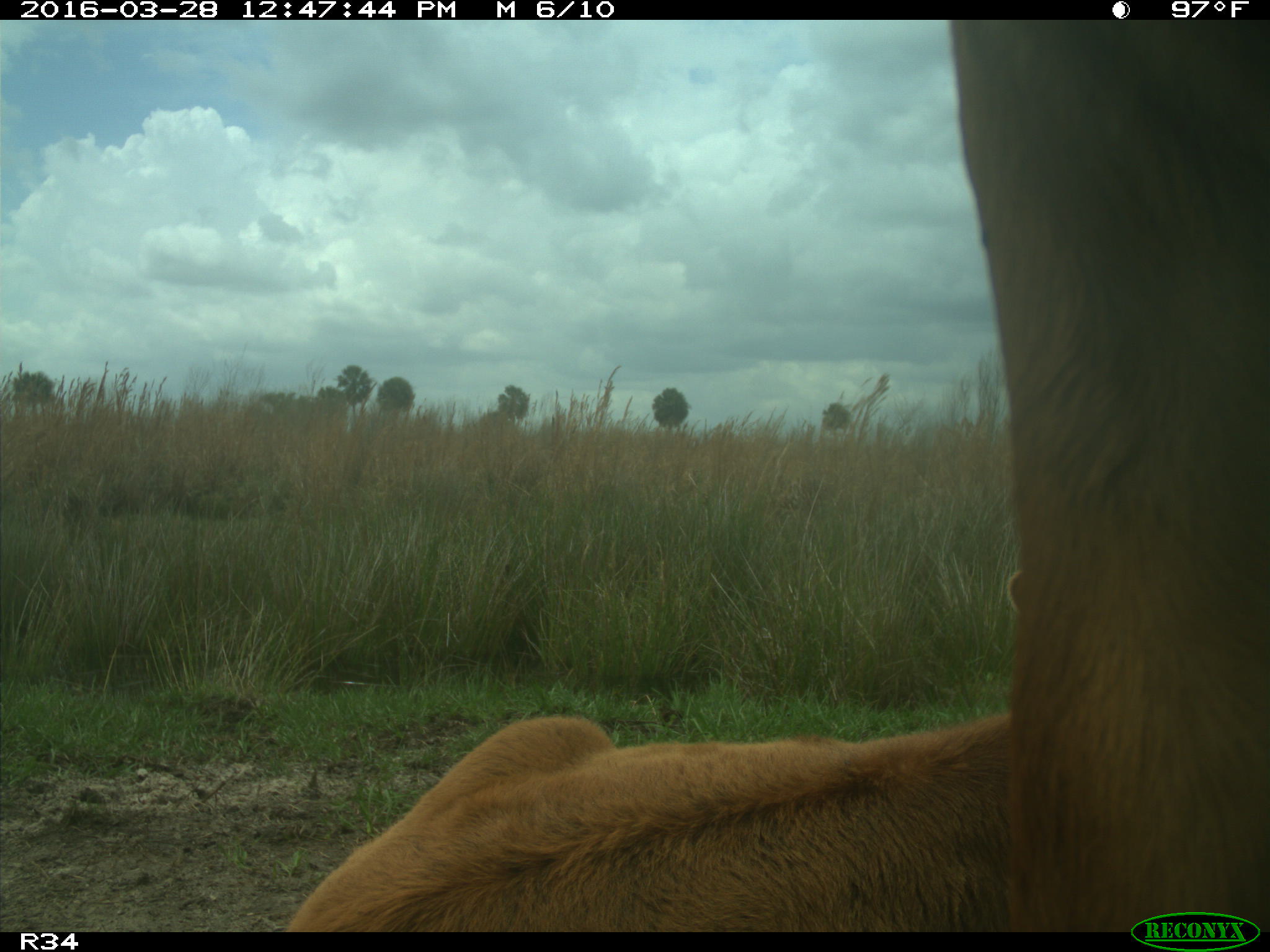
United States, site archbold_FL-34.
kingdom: Animalia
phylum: Chordata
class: Mammalia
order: Artiodactyla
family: Bovidae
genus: Bos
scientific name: Bos taurus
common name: domestic cow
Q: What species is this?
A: Bos taurus (domestic cow).